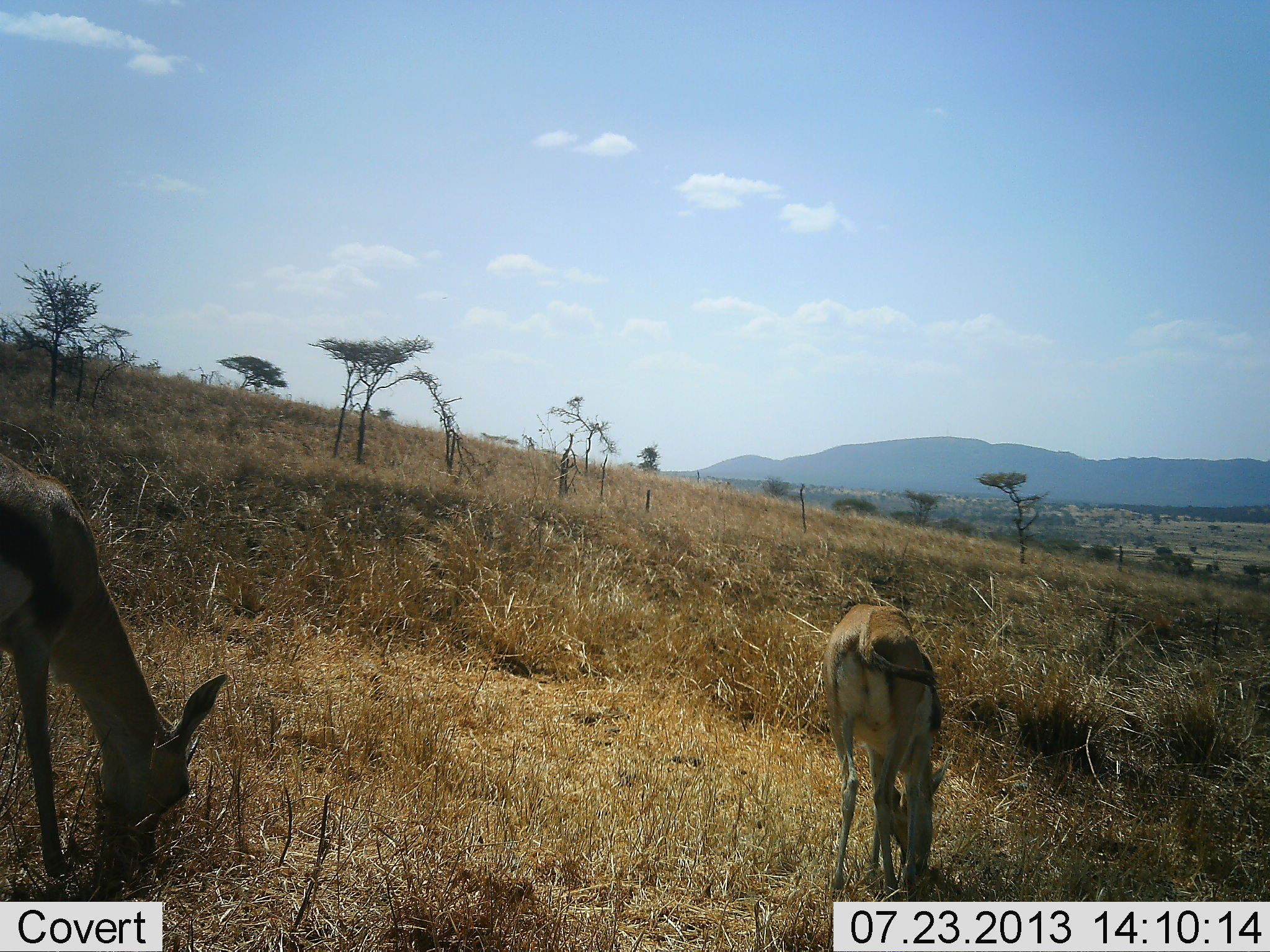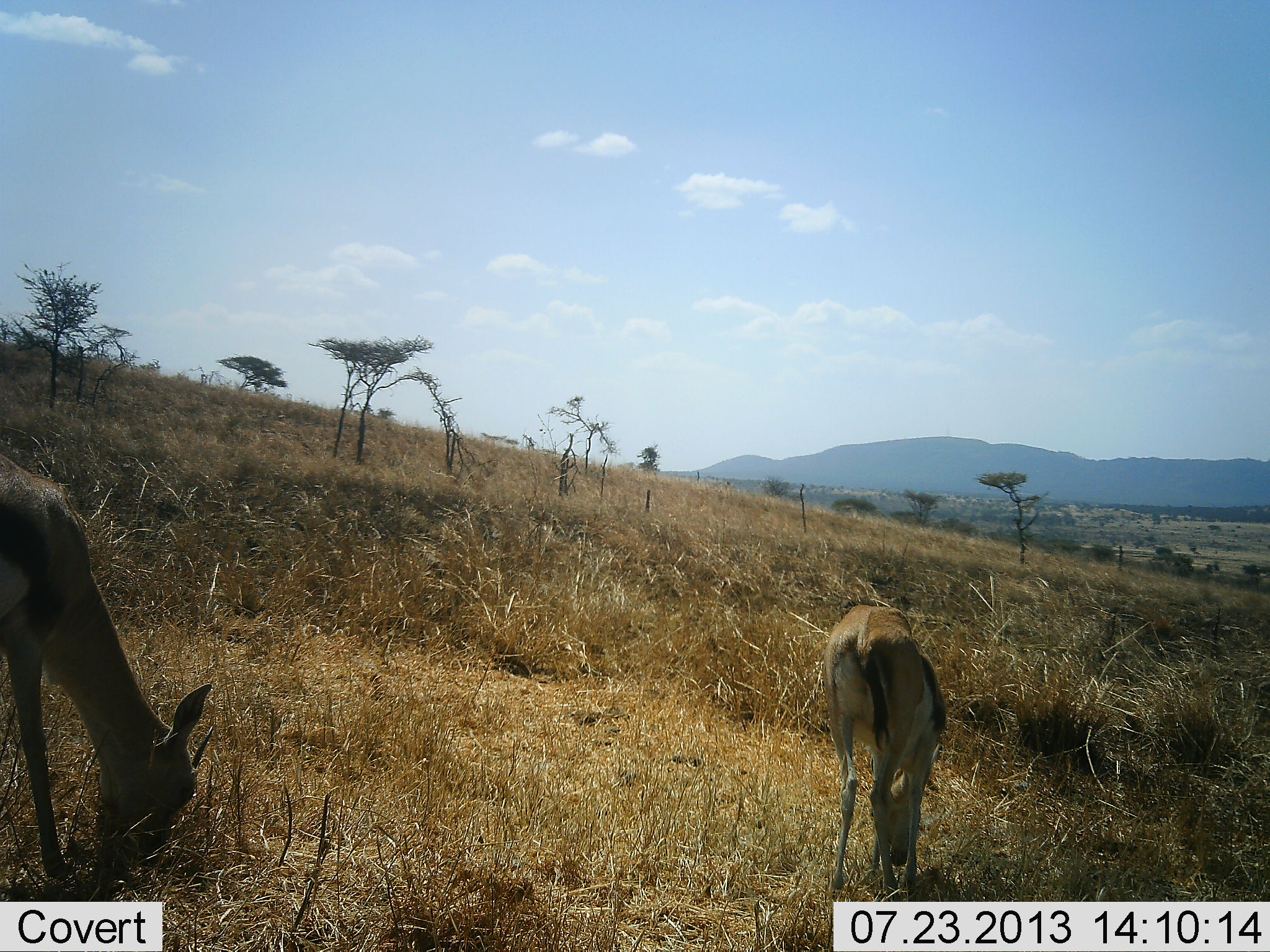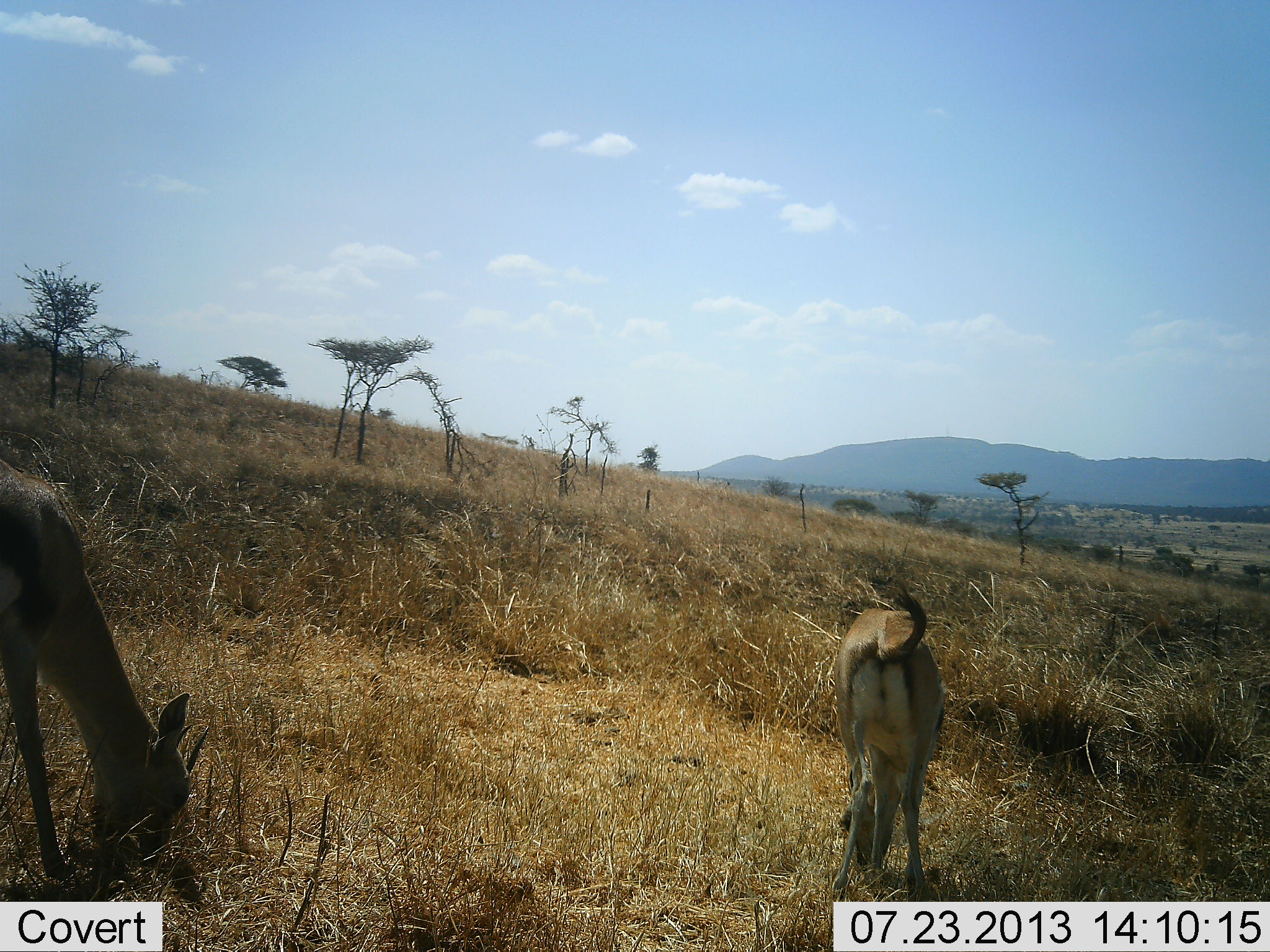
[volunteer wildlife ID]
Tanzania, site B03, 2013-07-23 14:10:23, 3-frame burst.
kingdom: Animalia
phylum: Chordata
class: Mammalia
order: Artiodactyla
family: Bovidae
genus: Eudorcas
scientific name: Eudorcas thomsonii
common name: thomson's gazelle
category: gazellethomsons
Gazellethomsons (thomson's gazelle) (Eudorcas thomsonii), count 2. Behavior (volunteer vote fractions): standing 18%, resting 0%, moving 6%, interacting 0%. Young present (vote fraction): 6%. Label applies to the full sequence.